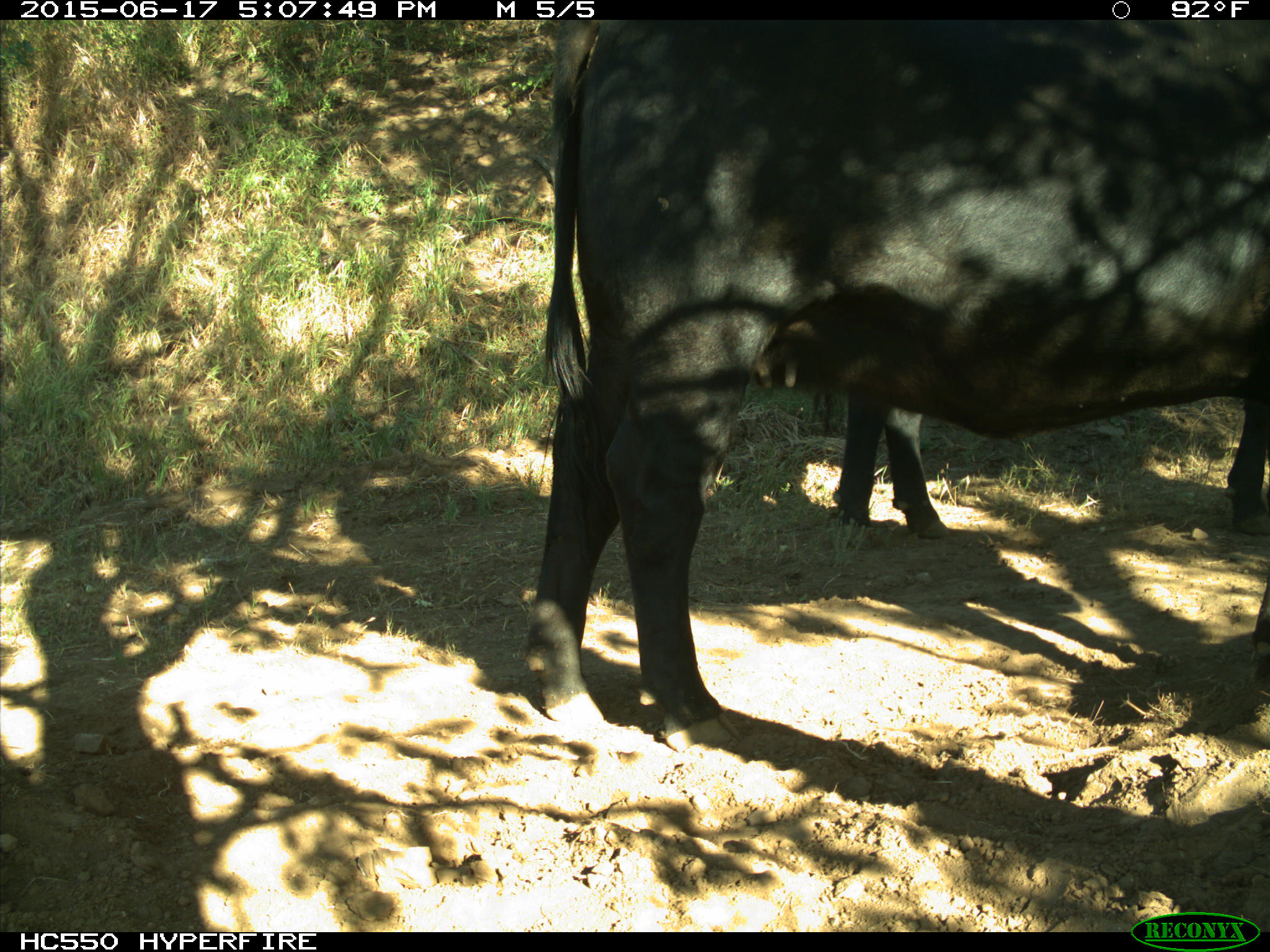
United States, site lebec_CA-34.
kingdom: Animalia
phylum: Chordata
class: Mammalia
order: Artiodactyla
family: Bovidae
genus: Bos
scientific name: Bos taurus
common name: domestic cow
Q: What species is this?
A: Bos taurus (domestic cow).